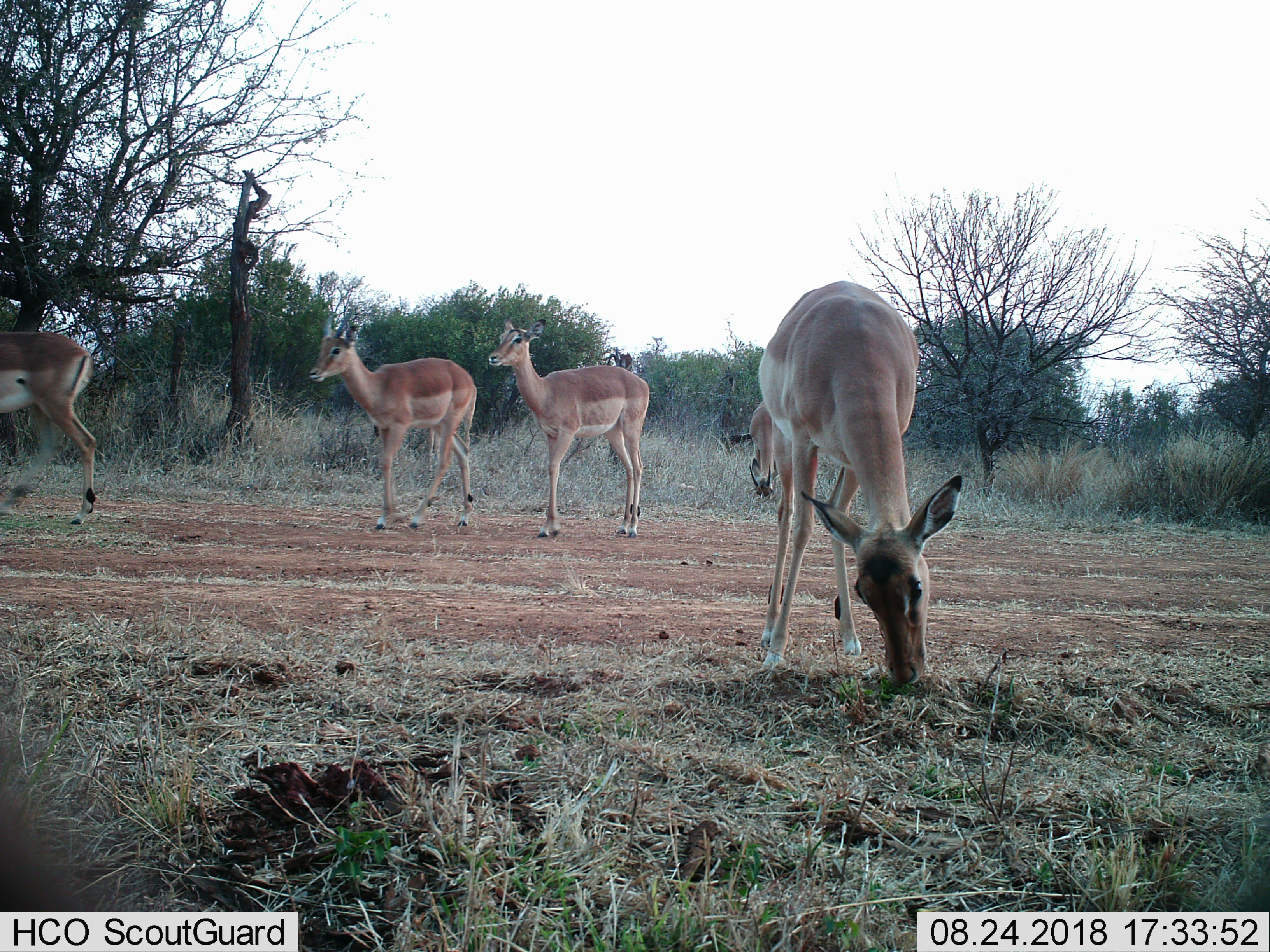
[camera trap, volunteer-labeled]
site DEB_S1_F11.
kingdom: Animalia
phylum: Chordata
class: Mammalia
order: Artiodactyla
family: Bovidae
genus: Aepyceros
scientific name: Aepyceros melampus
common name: impala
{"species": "impala (Aepyceros melampus)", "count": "5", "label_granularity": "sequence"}